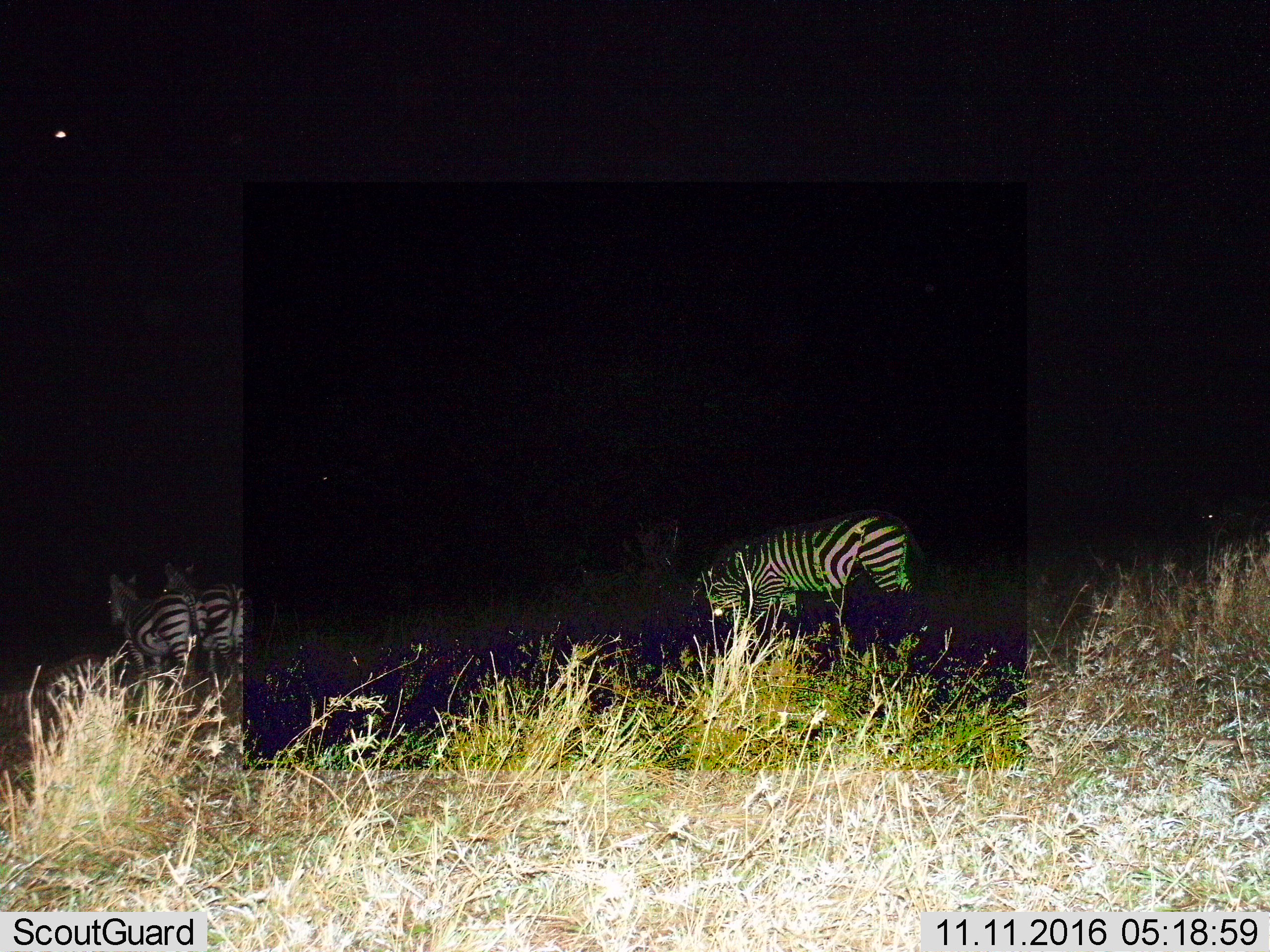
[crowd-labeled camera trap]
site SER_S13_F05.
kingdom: Animalia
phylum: Chordata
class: Mammalia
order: Perissodactyla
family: Equidae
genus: Equus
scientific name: Equus quagga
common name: plains zebra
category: zebraplains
Zebraplains (plains zebra) (Equus quagga), count 4. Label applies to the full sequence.